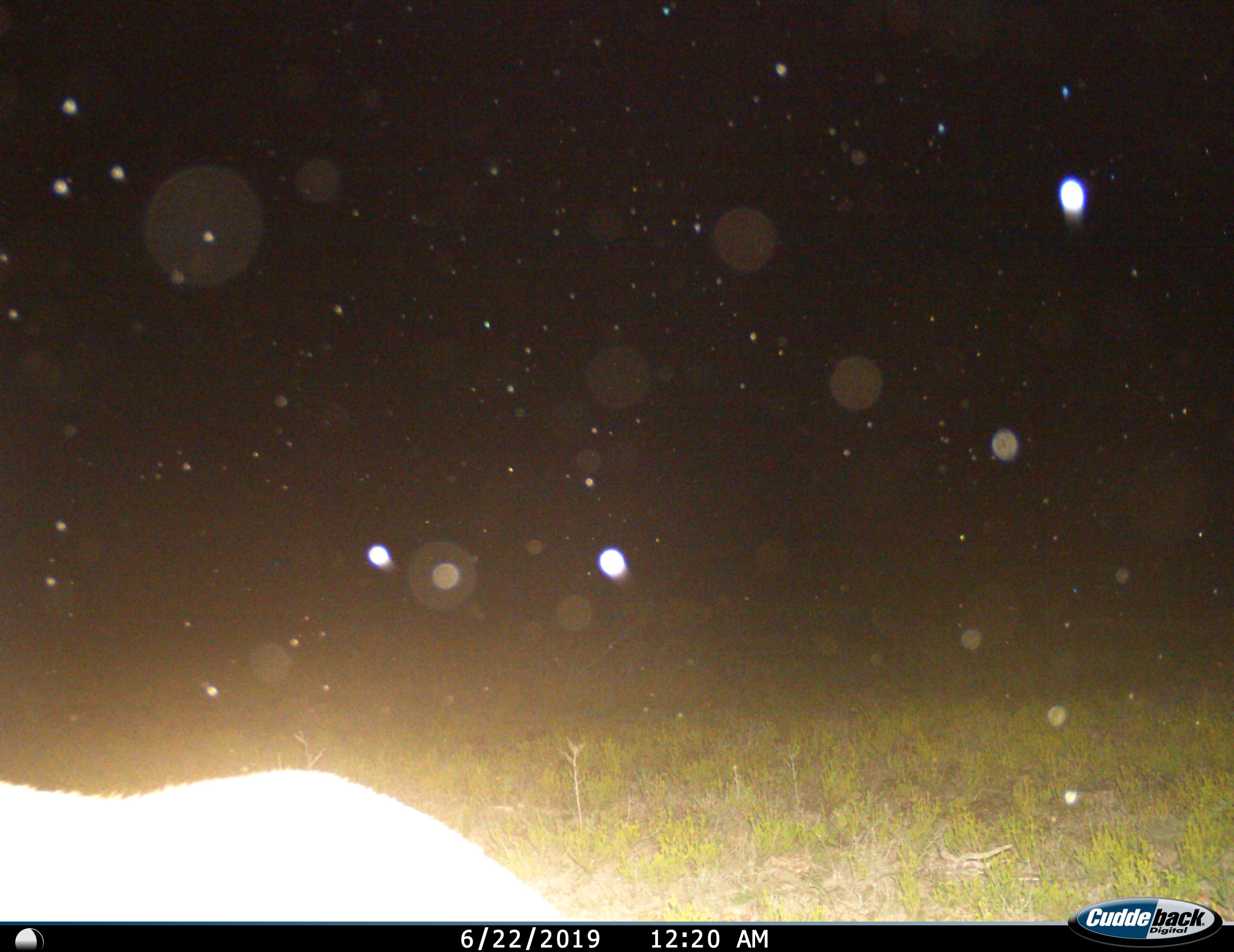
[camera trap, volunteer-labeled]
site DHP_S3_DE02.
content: unidentified animal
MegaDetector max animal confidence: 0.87